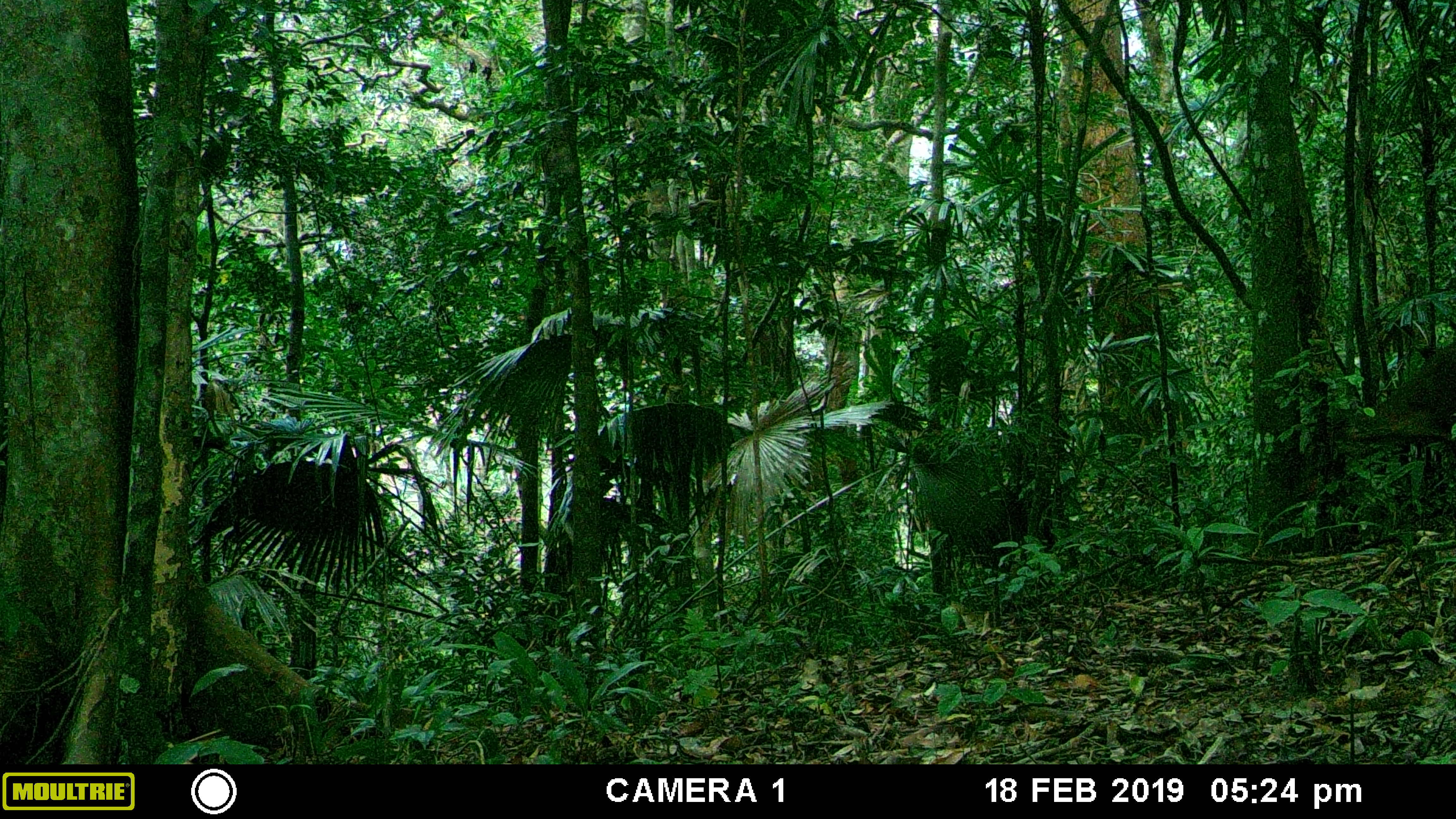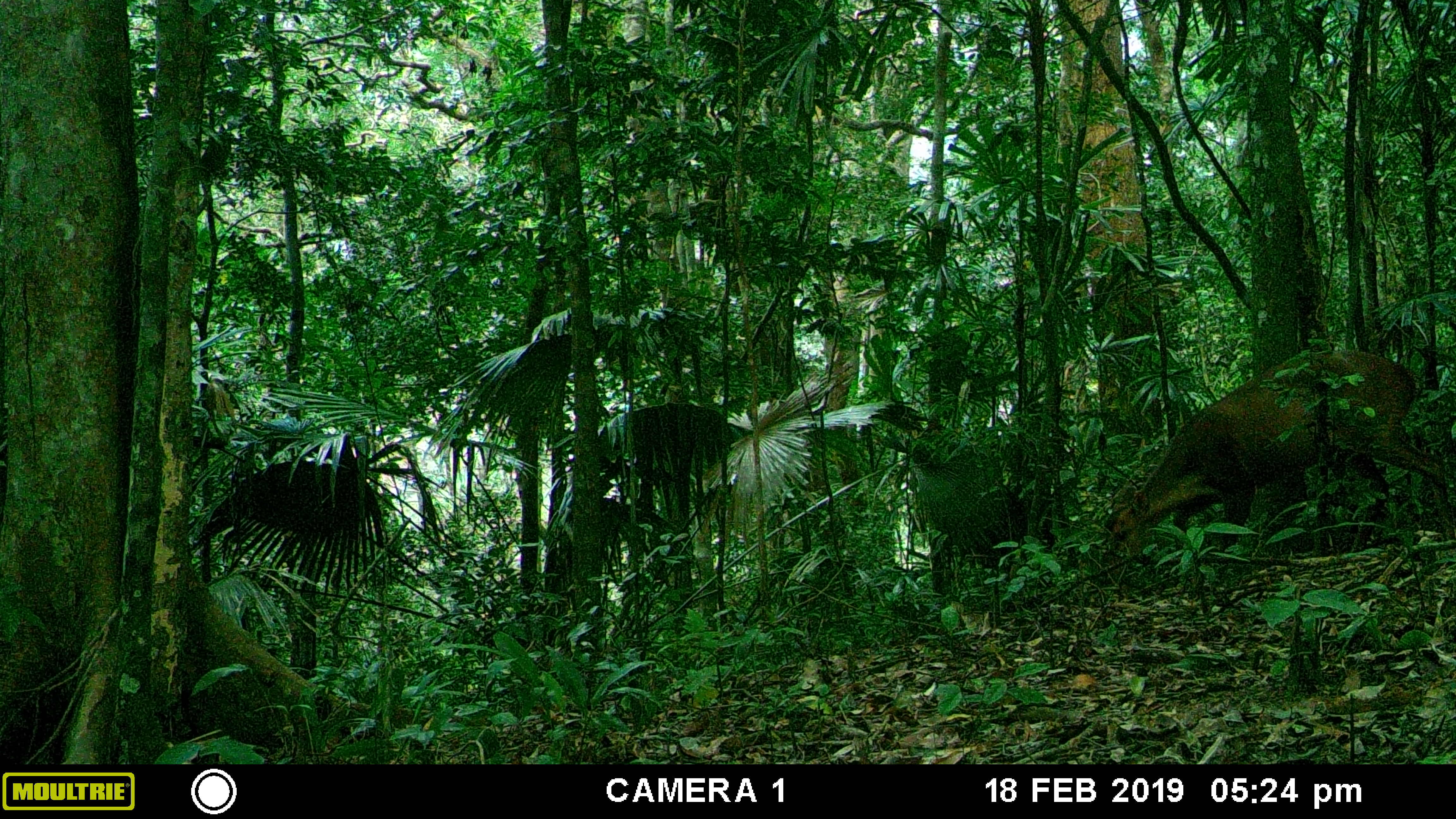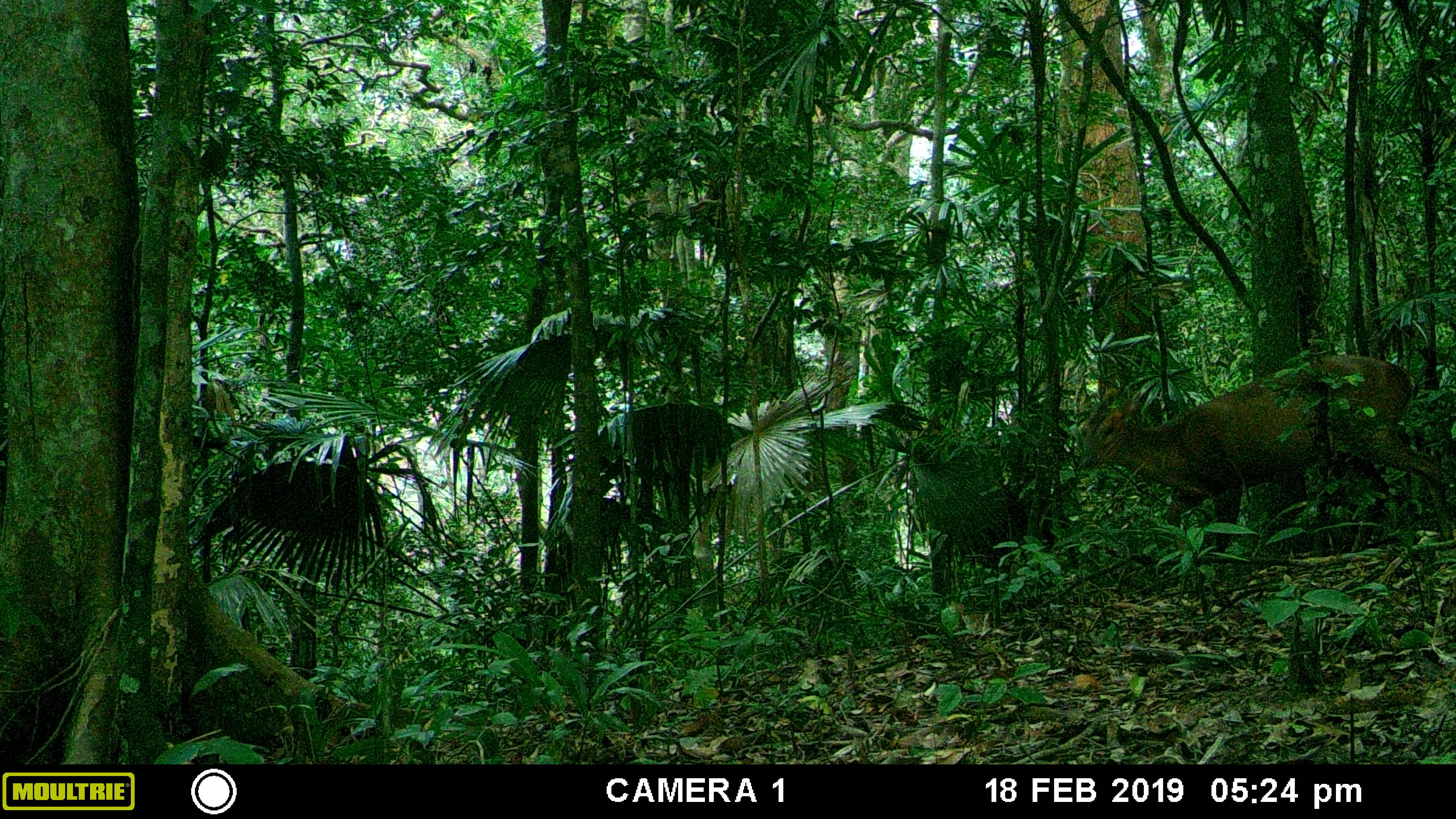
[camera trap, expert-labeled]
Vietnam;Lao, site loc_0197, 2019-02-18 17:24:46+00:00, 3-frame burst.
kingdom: Animalia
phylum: Chordata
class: Mammalia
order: Artiodactyla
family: Cervidae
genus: Muntiacus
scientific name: Muntiacus vuquangensis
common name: large-antlered muntjac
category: large antlered muntjac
Large antlered muntjac (large-antlered muntjac) (Muntiacus vuquangensis). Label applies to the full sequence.